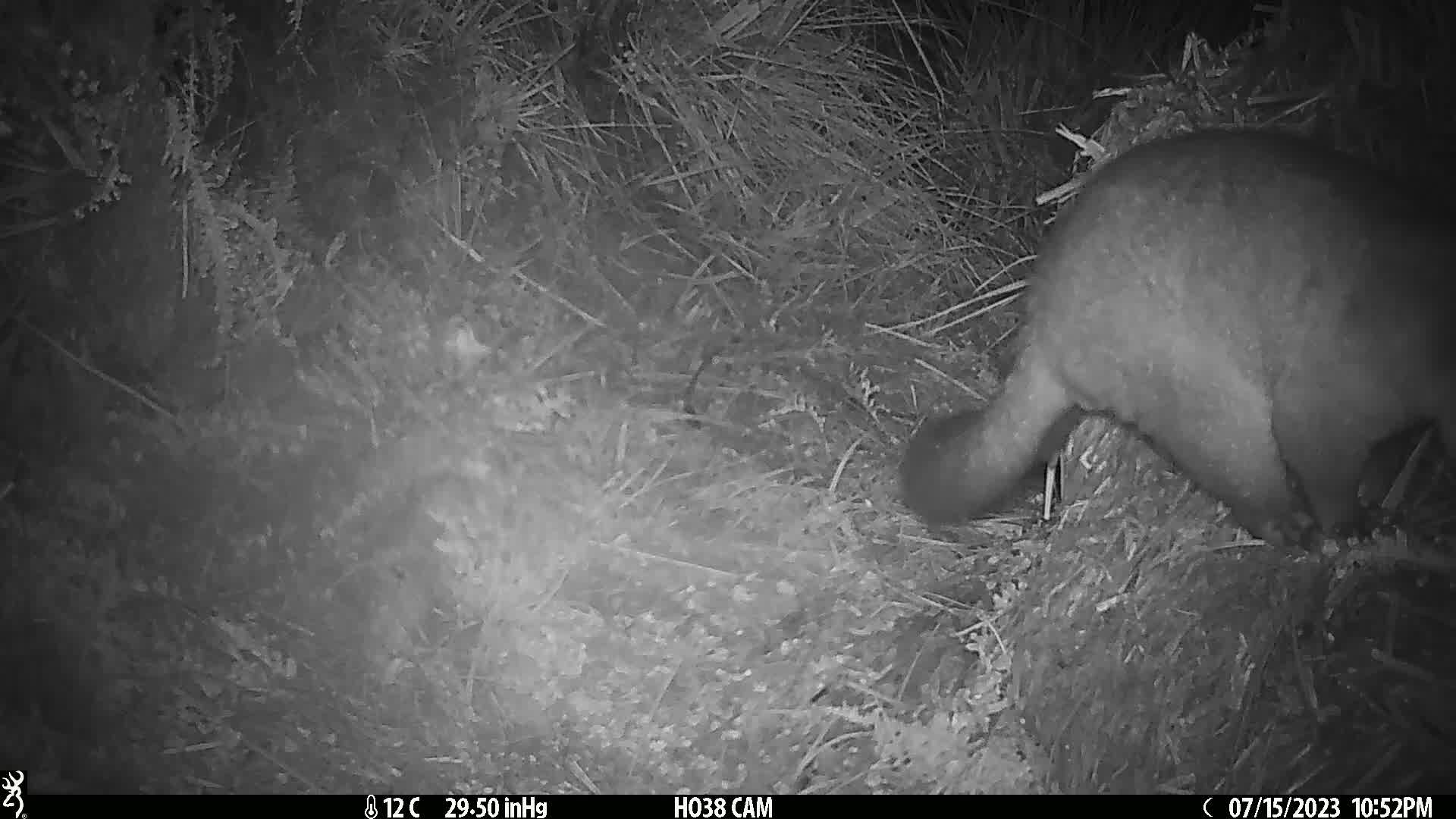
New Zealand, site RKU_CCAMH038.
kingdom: Animalia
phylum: Chordata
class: Mammalia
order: Diprotodontia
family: Phalangeridae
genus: Trichosurus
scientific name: Trichosurus vulpecula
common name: common brushtail possum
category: possum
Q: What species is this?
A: Possum (common brushtail possum) (Trichosurus vulpecula).